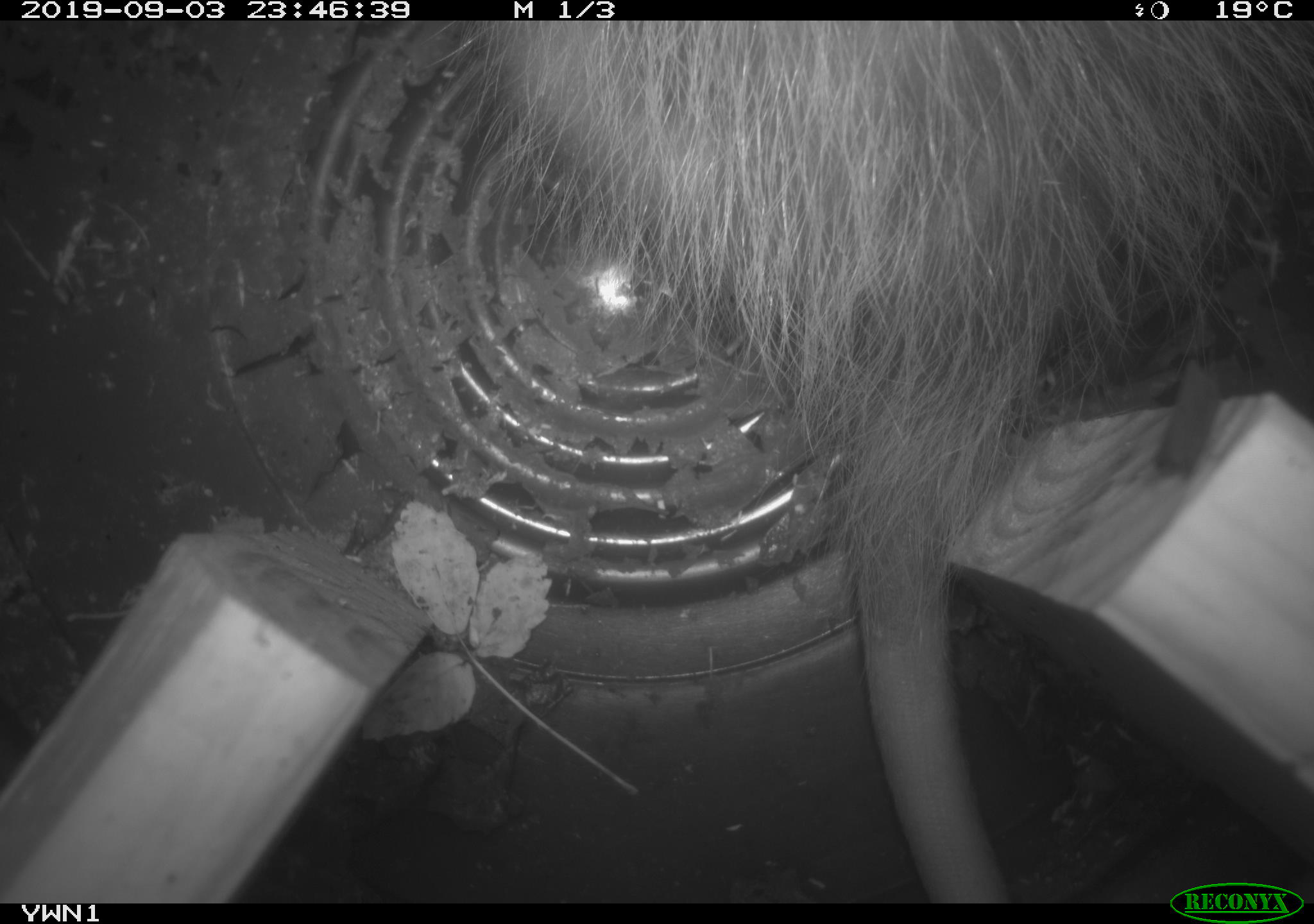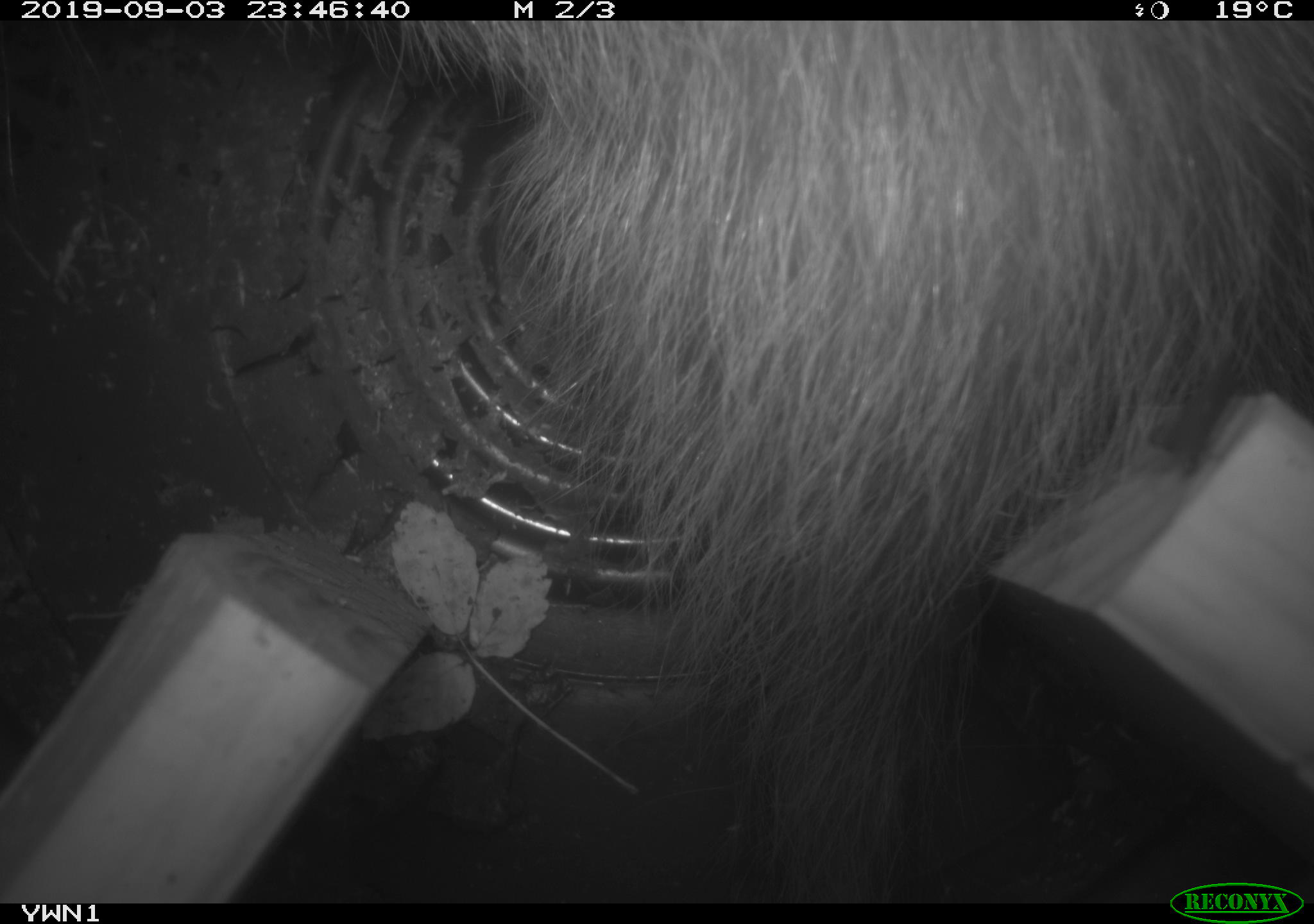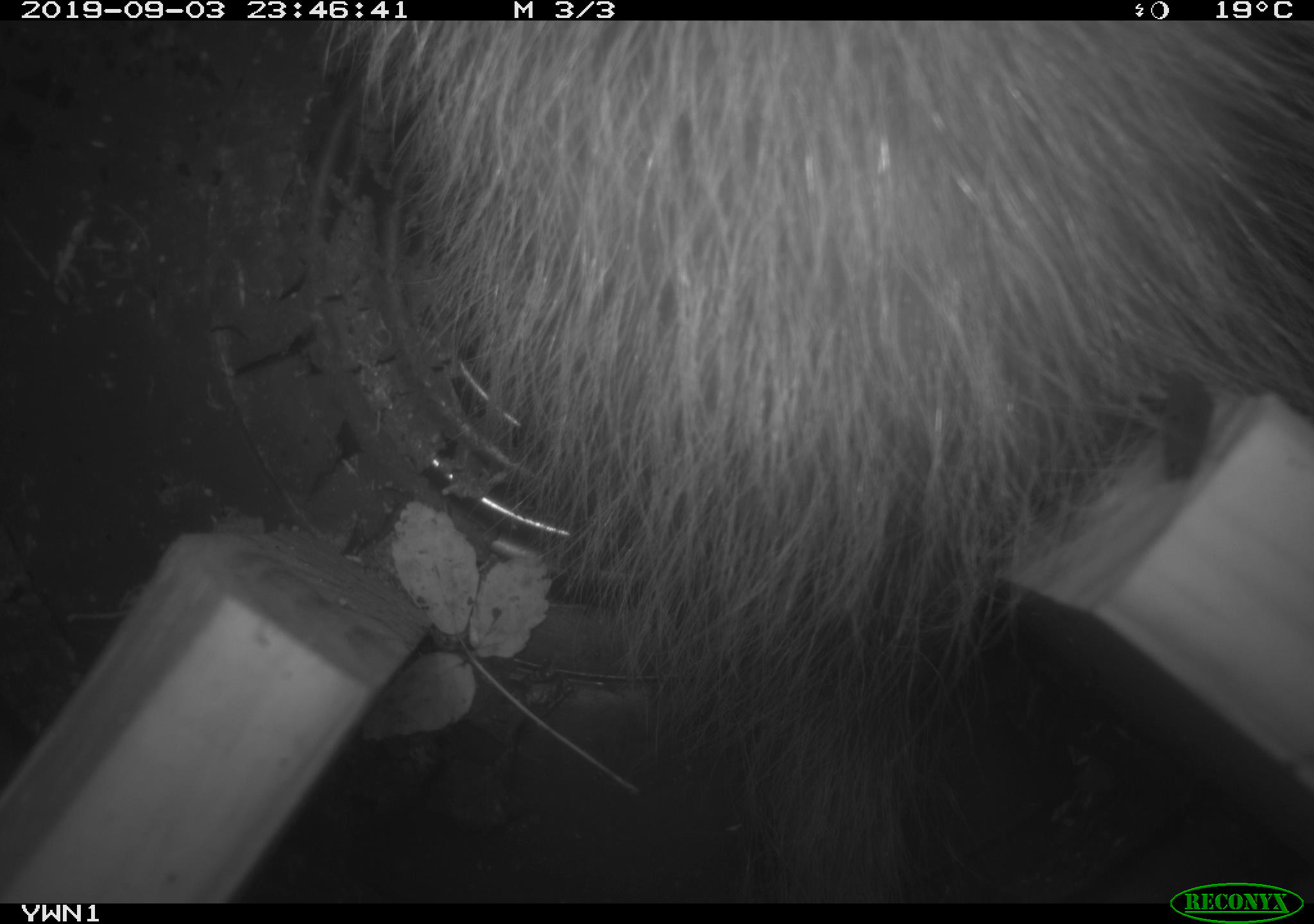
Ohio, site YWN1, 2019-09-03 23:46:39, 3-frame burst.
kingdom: Animalia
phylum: Chordata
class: Mammalia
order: Didelphimorphia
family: Didelphidae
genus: Didelphis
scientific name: Didelphis virginiana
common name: virginia opossum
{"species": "virginia opossum (Didelphis virginiana)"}